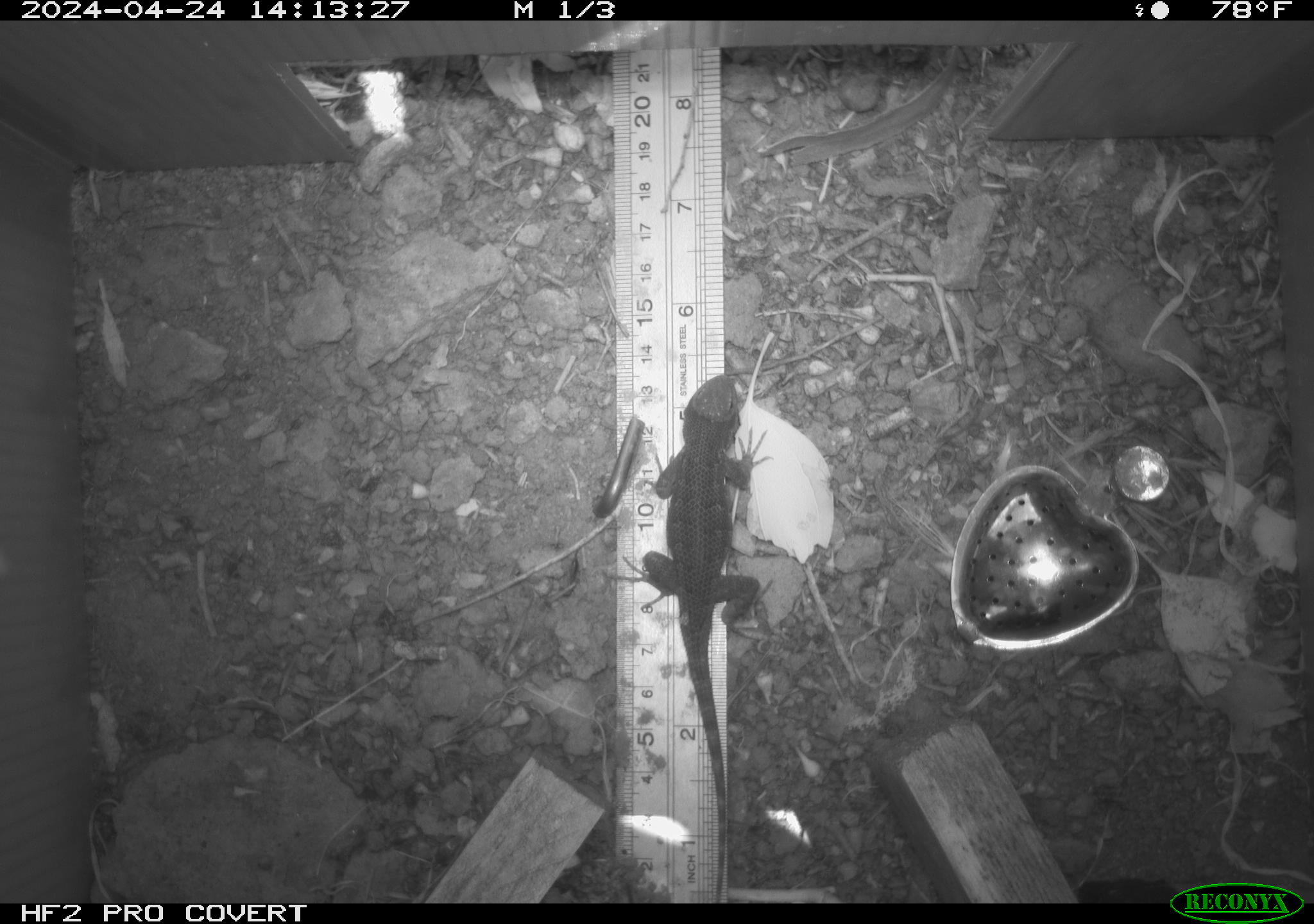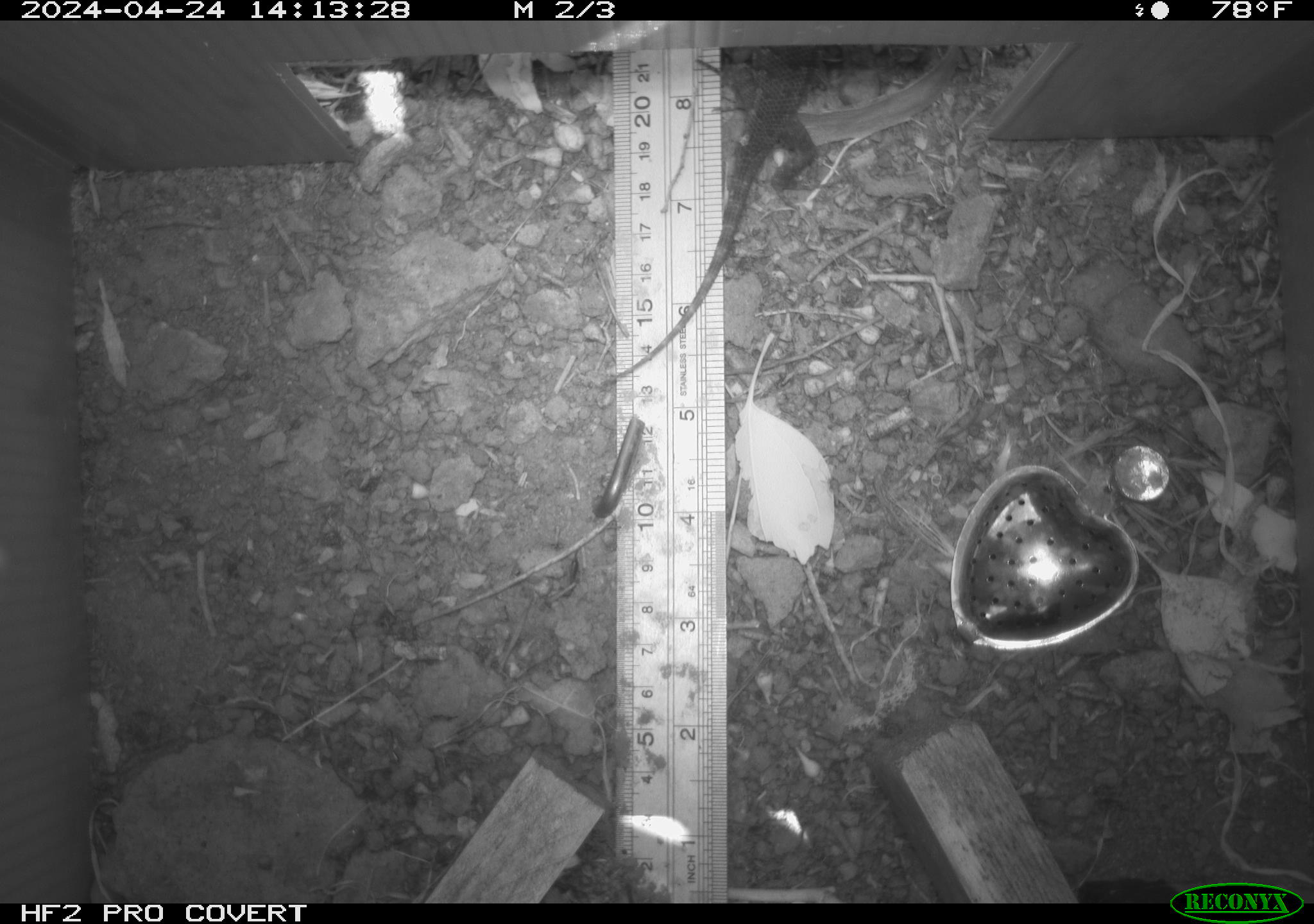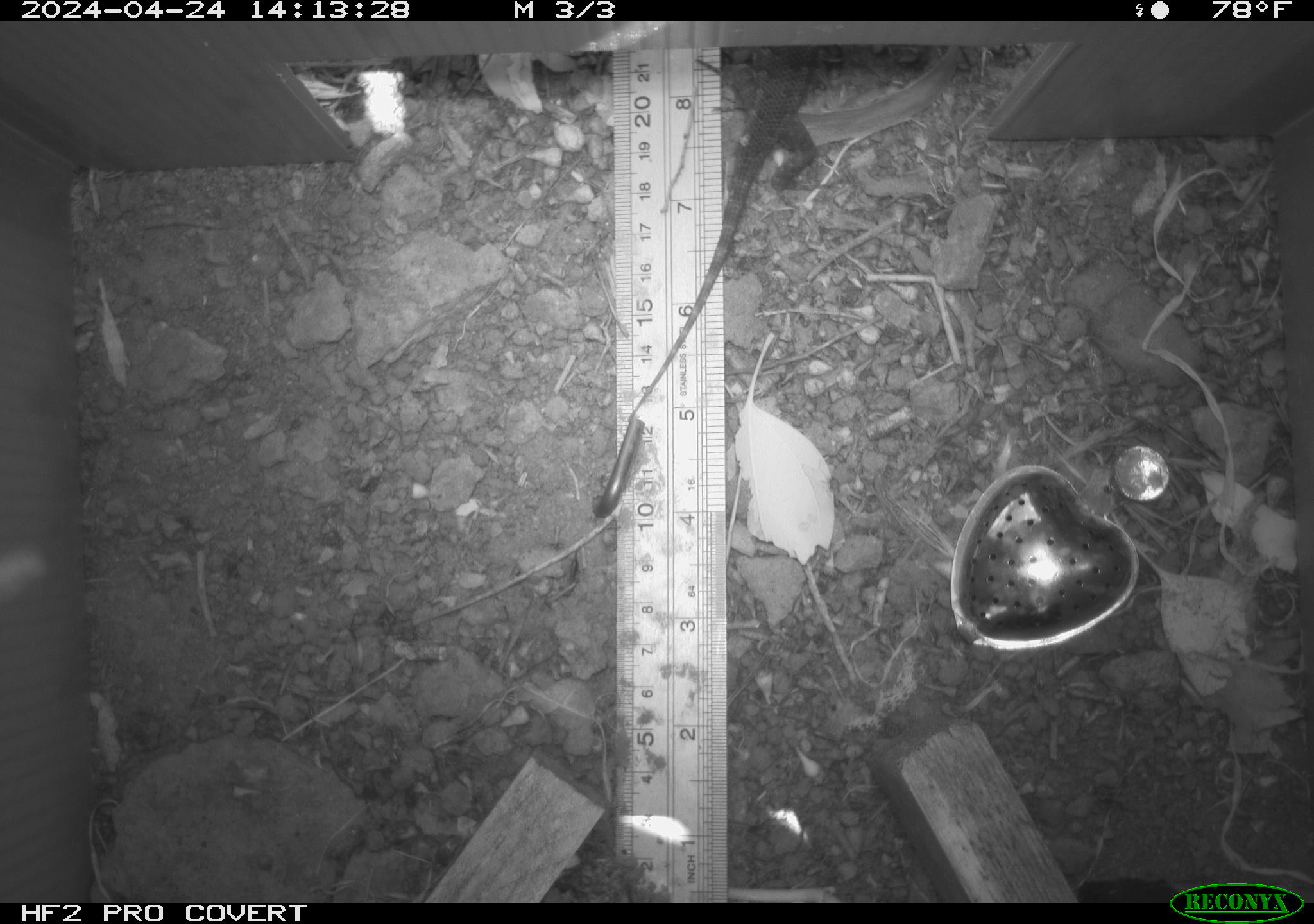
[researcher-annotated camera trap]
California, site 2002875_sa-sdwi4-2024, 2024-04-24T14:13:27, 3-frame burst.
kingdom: Animalia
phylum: Chordata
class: Reptilia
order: Squamata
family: Phrynosomatidae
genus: Sceloporus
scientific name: Sceloporus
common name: spiny lizards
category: sceloporus species